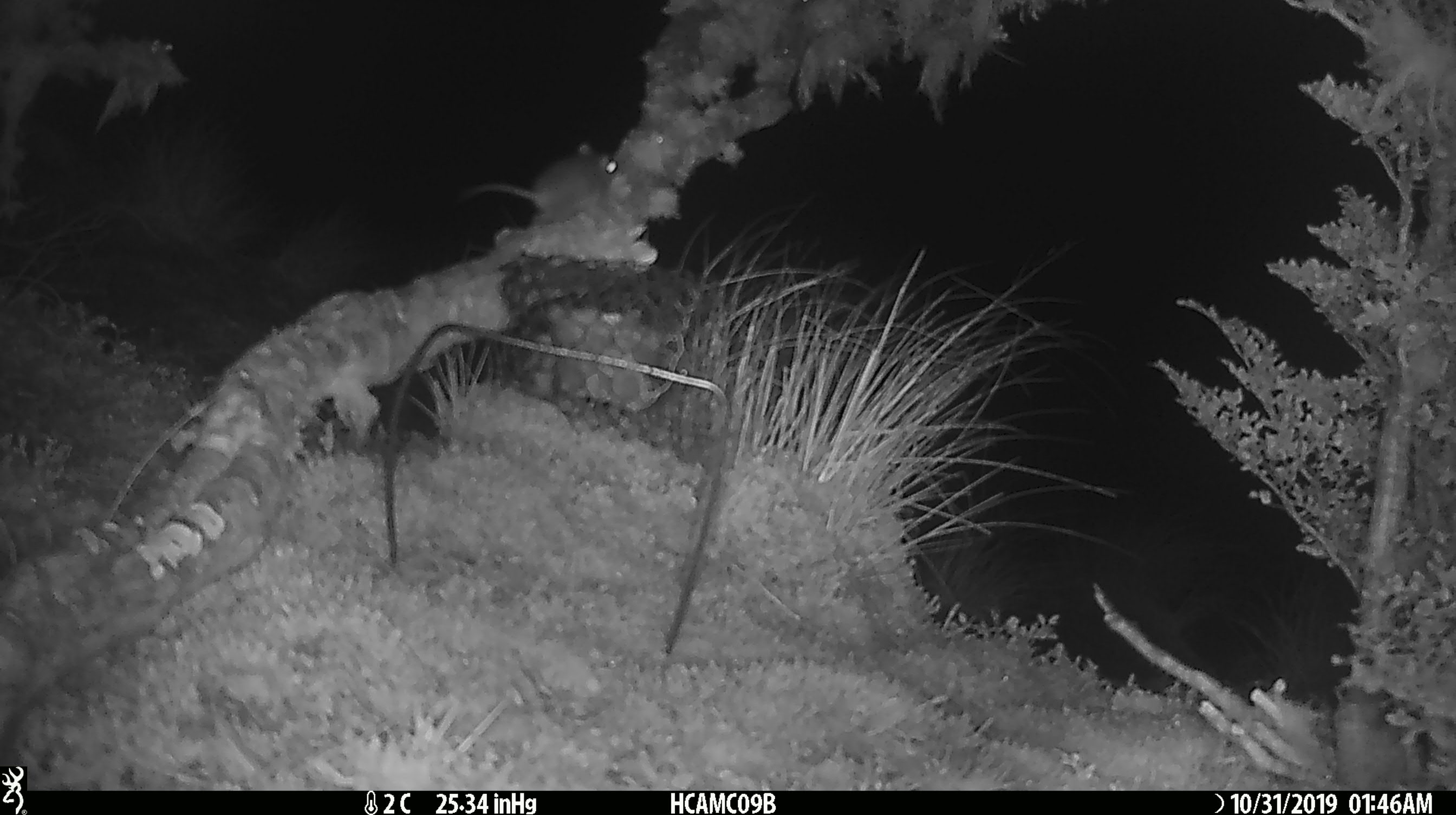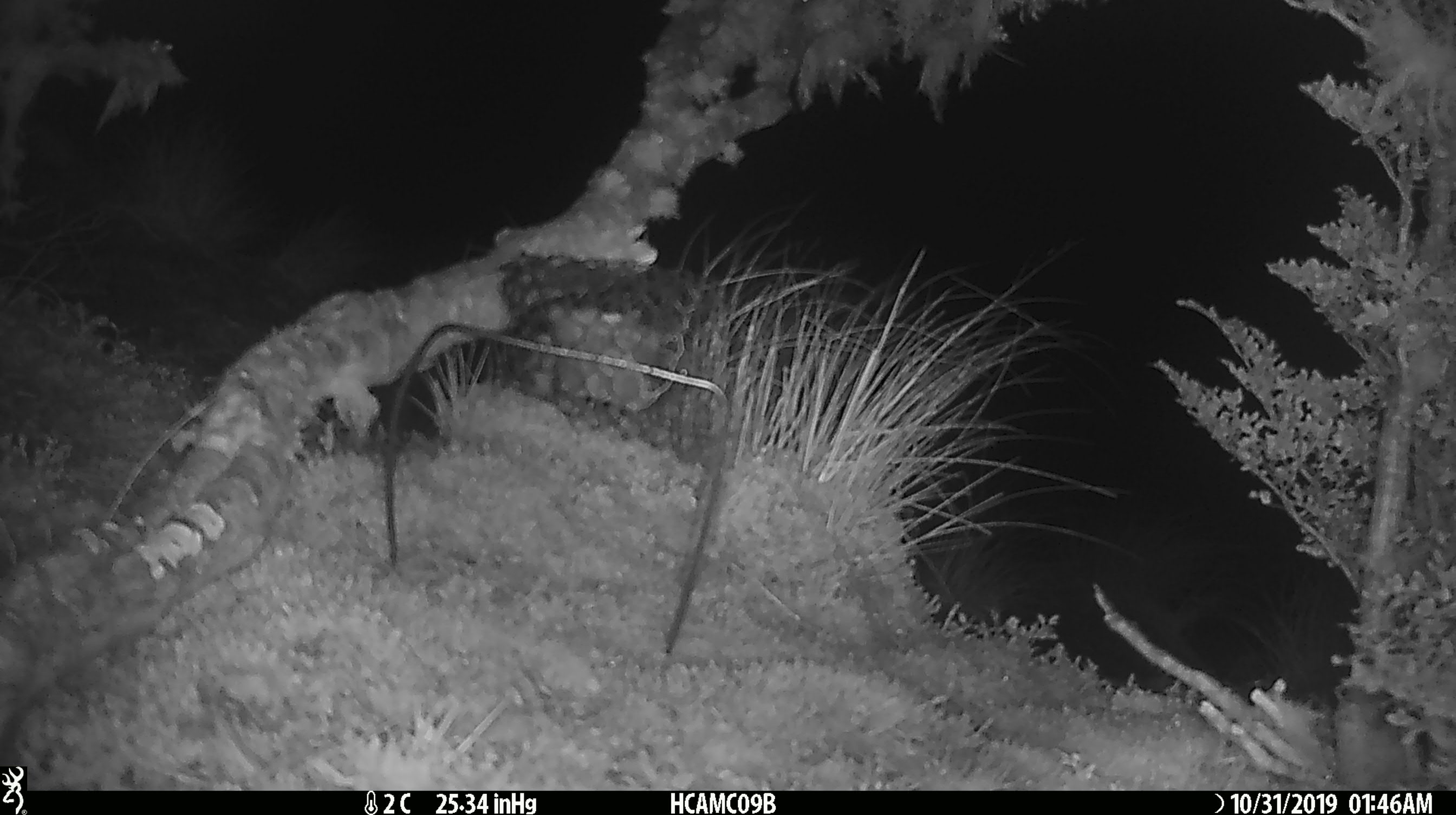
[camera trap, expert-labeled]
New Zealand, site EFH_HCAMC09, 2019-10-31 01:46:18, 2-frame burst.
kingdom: Animalia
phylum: Chordata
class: Mammalia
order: Rodentia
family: Muridae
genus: Mus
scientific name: Mus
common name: mouse